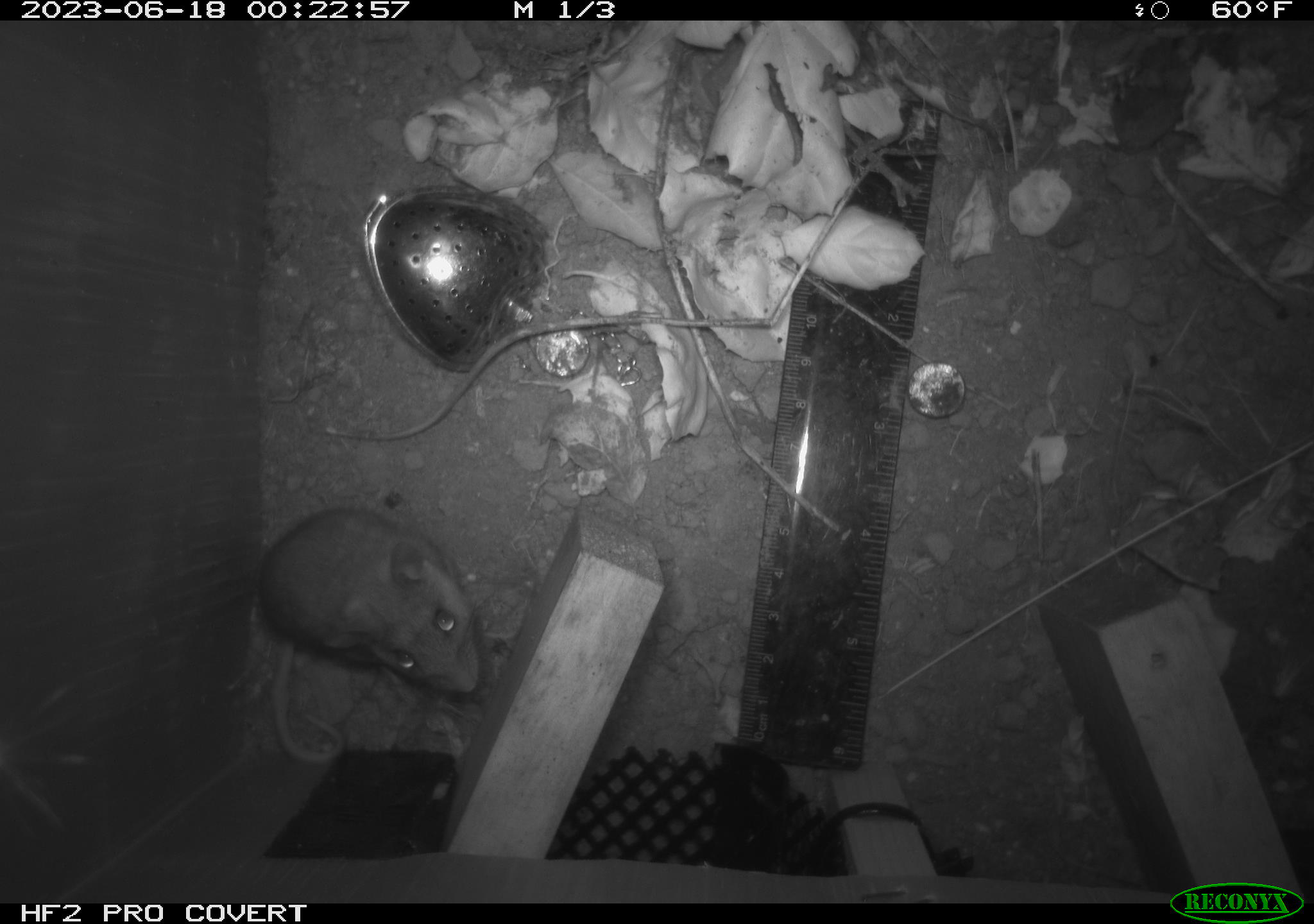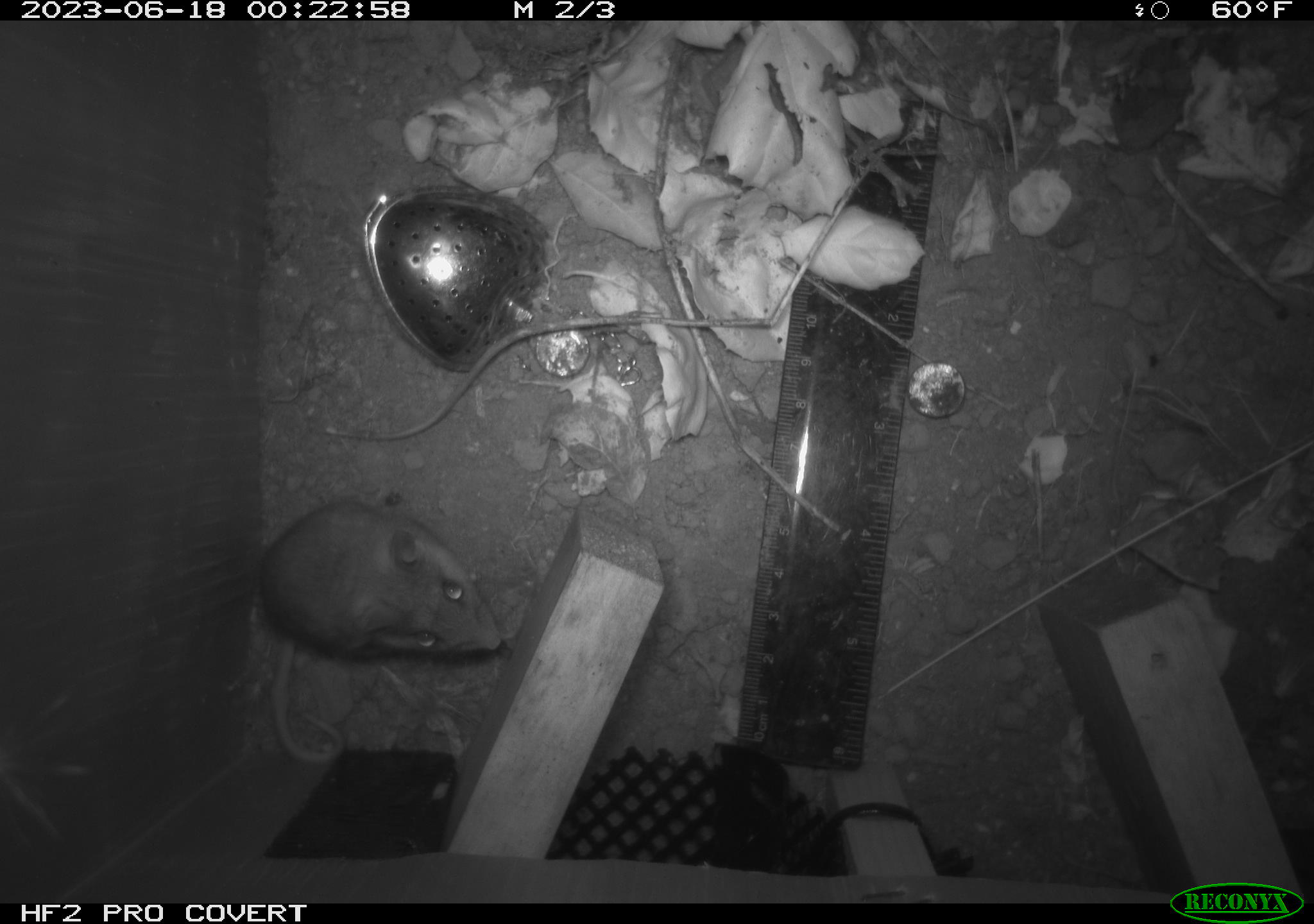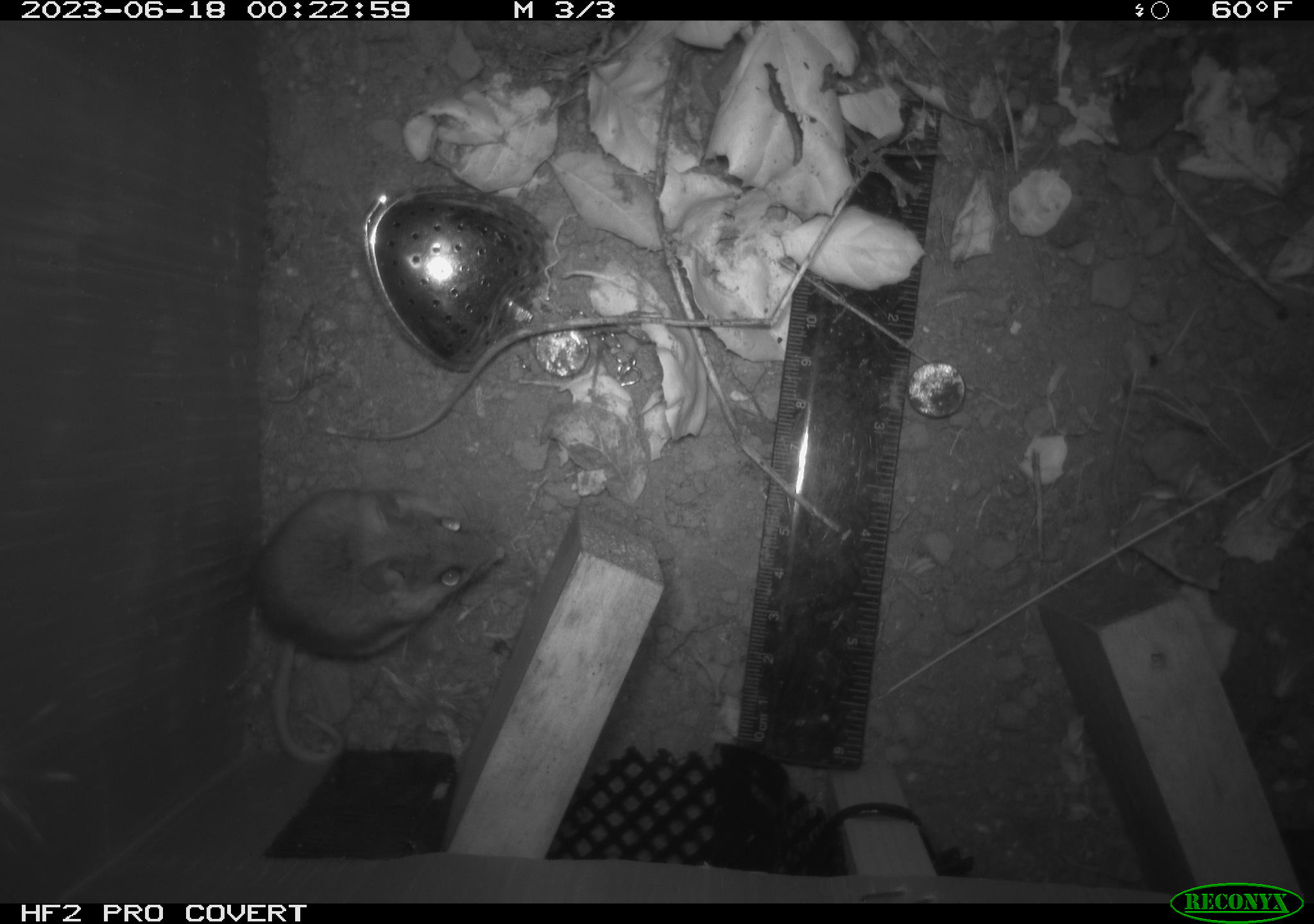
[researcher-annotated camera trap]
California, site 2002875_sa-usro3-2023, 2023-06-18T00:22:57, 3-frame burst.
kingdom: Animalia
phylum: Chordata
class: Mammalia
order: Rodentia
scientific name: Rodentia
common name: mouse species